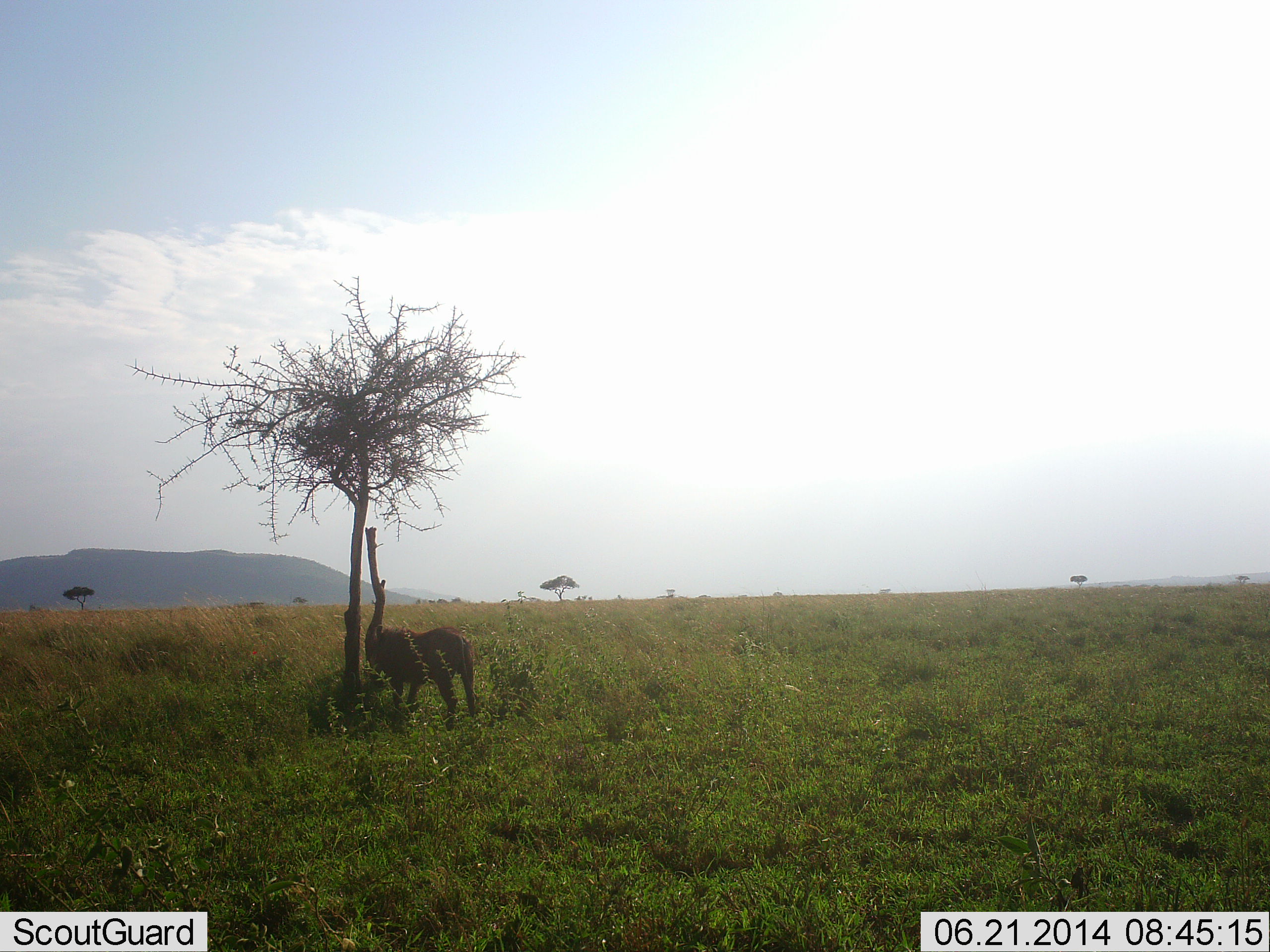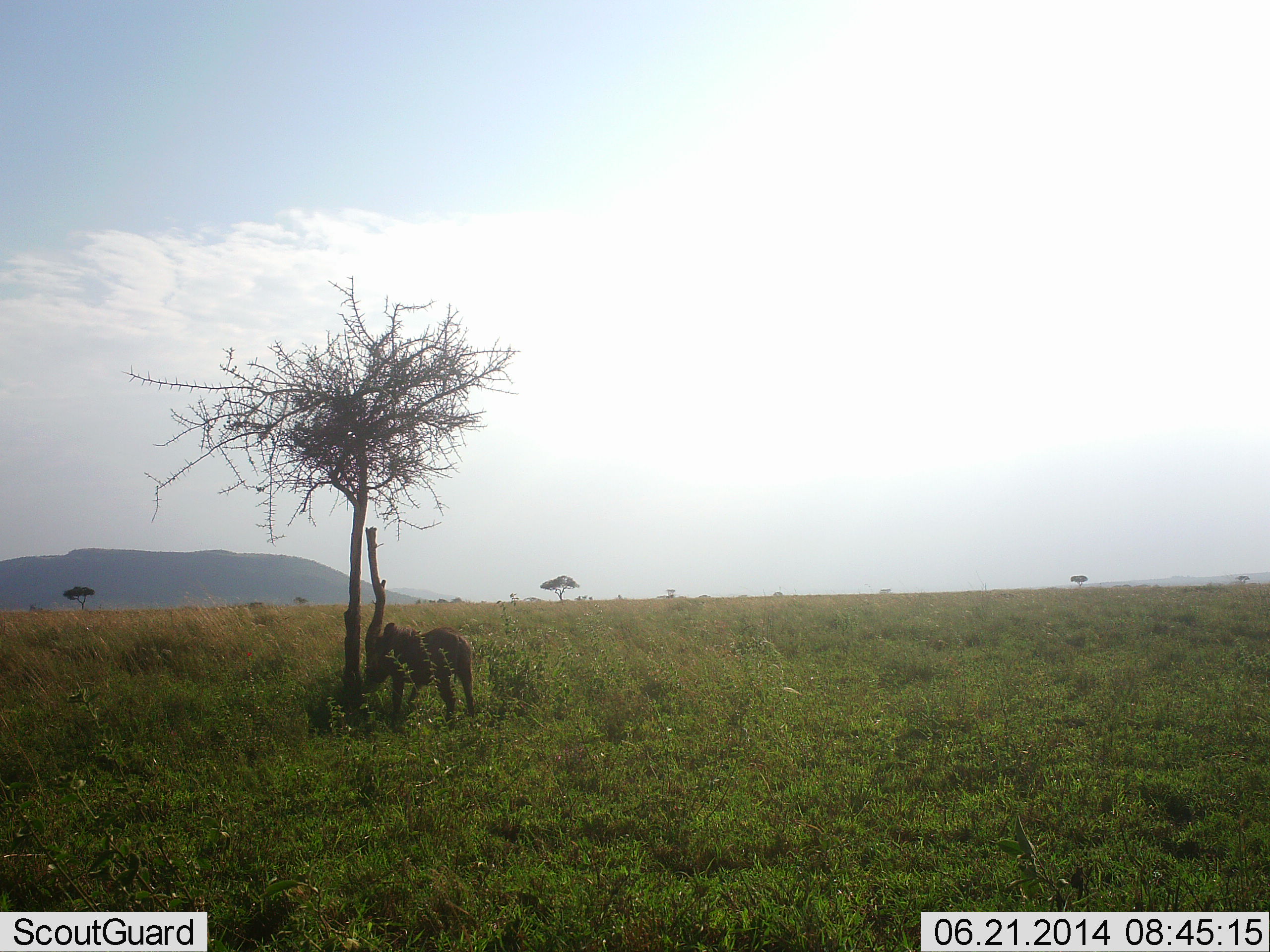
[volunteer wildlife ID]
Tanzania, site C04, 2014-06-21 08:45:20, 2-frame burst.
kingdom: Animalia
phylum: Chordata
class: Mammalia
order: Artiodactyla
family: Suidae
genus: Phacochoerus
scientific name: Phacochoerus africanus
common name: warthog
Warthog (Phacochoerus africanus), count 1. Behavior (volunteer vote fractions): standing 70%, resting 0%, moving 20%, interacting 10%. Young present (vote fraction): 0%. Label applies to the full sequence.